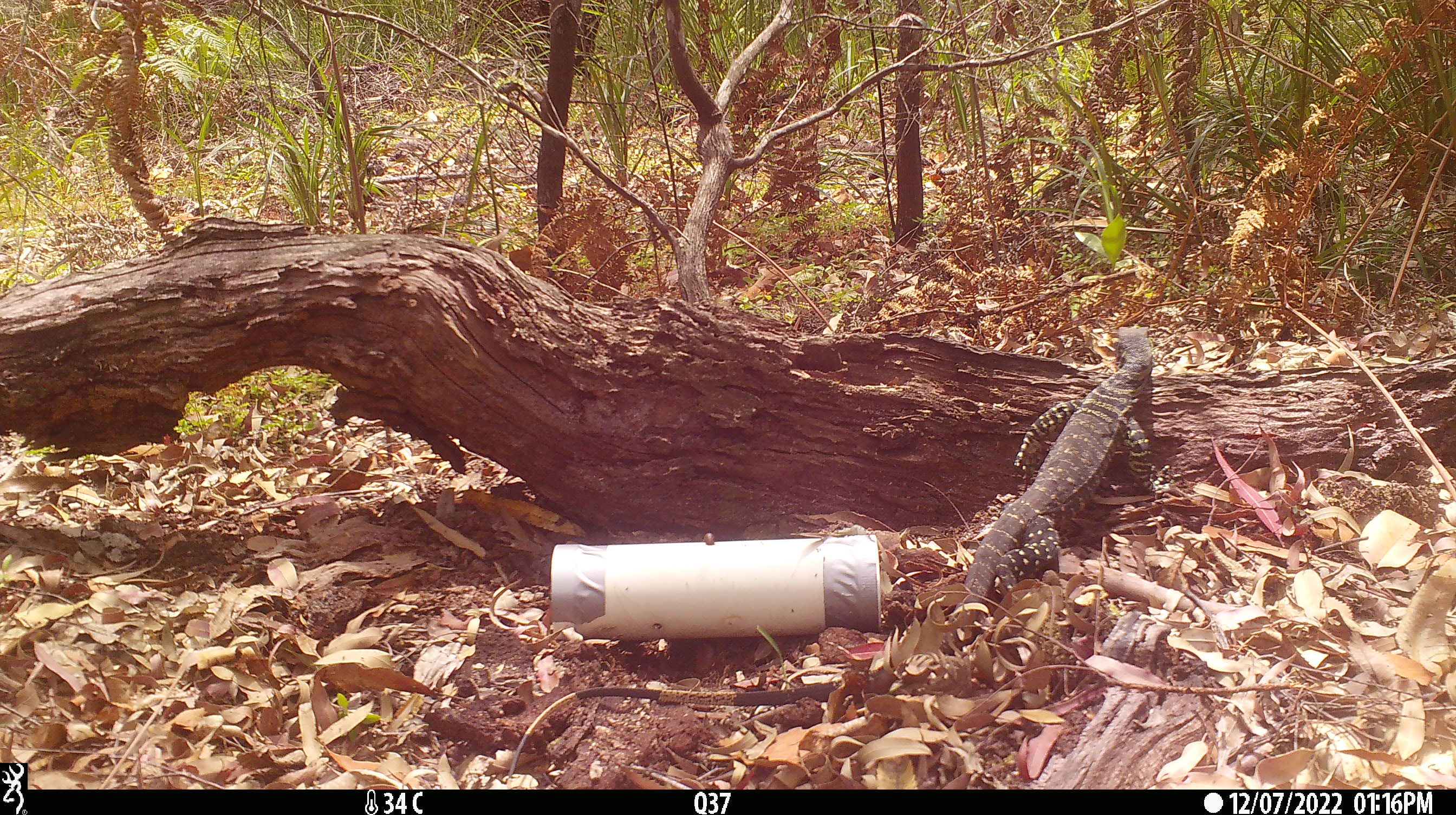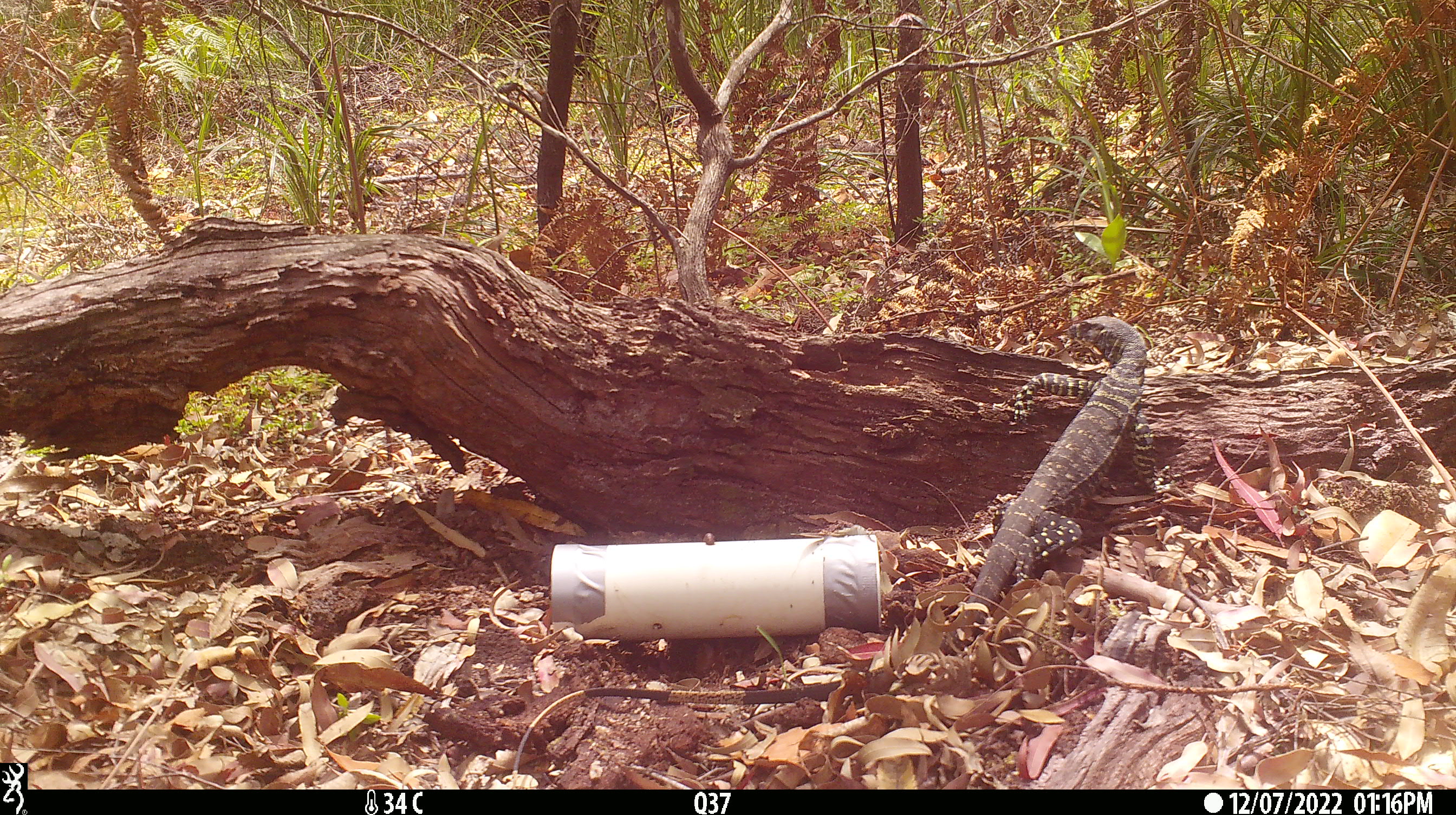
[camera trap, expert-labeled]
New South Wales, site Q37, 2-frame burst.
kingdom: Animalia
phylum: Chordata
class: Reptilia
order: Squamata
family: Varanidae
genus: Varanus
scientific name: Varanus varius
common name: lace monitor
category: goanna